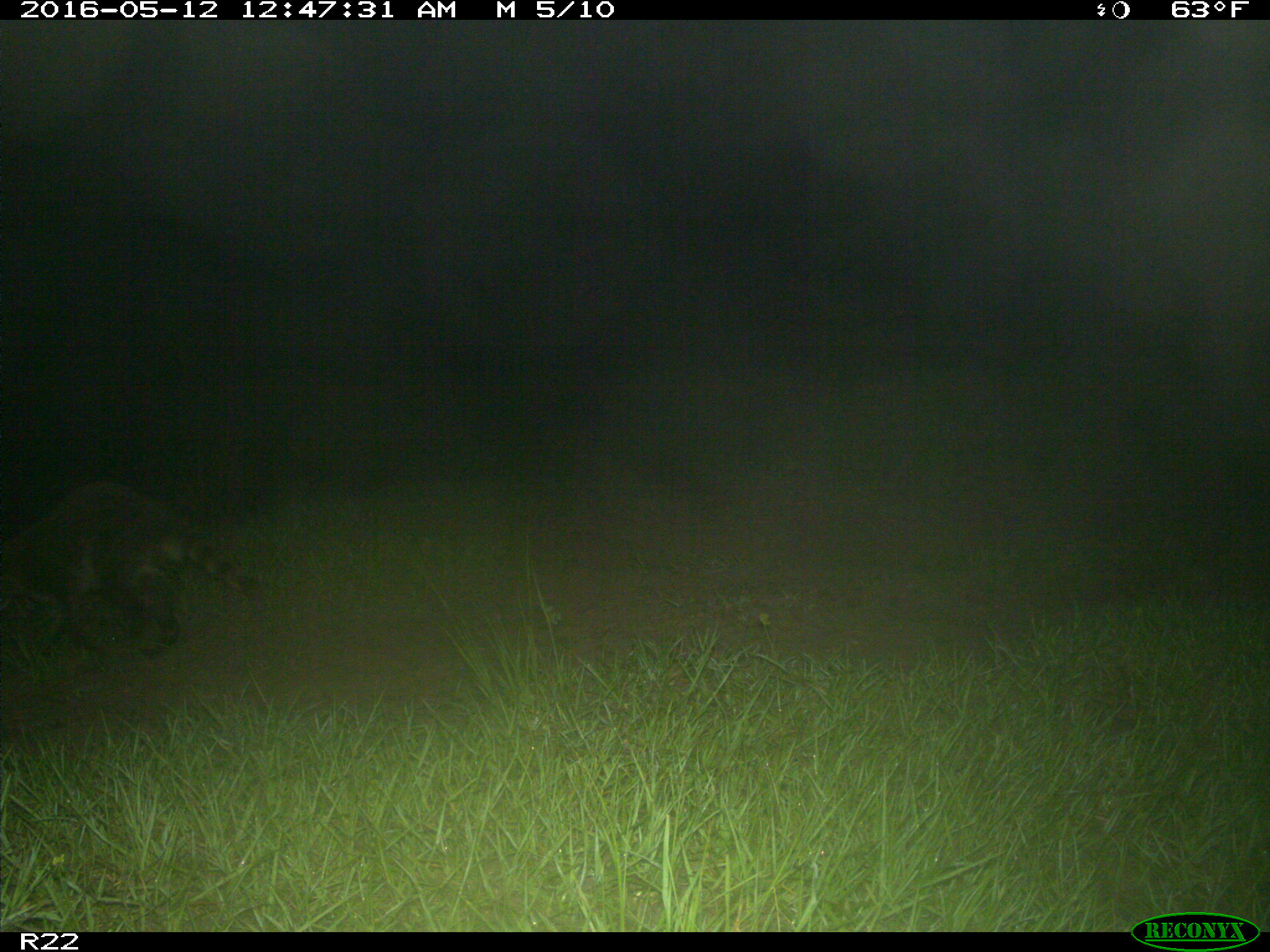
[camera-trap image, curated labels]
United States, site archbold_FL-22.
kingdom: Animalia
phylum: Chordata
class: Mammalia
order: Carnivora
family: Procyonidae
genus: Procyon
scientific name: Procyon lotor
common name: common raccoon